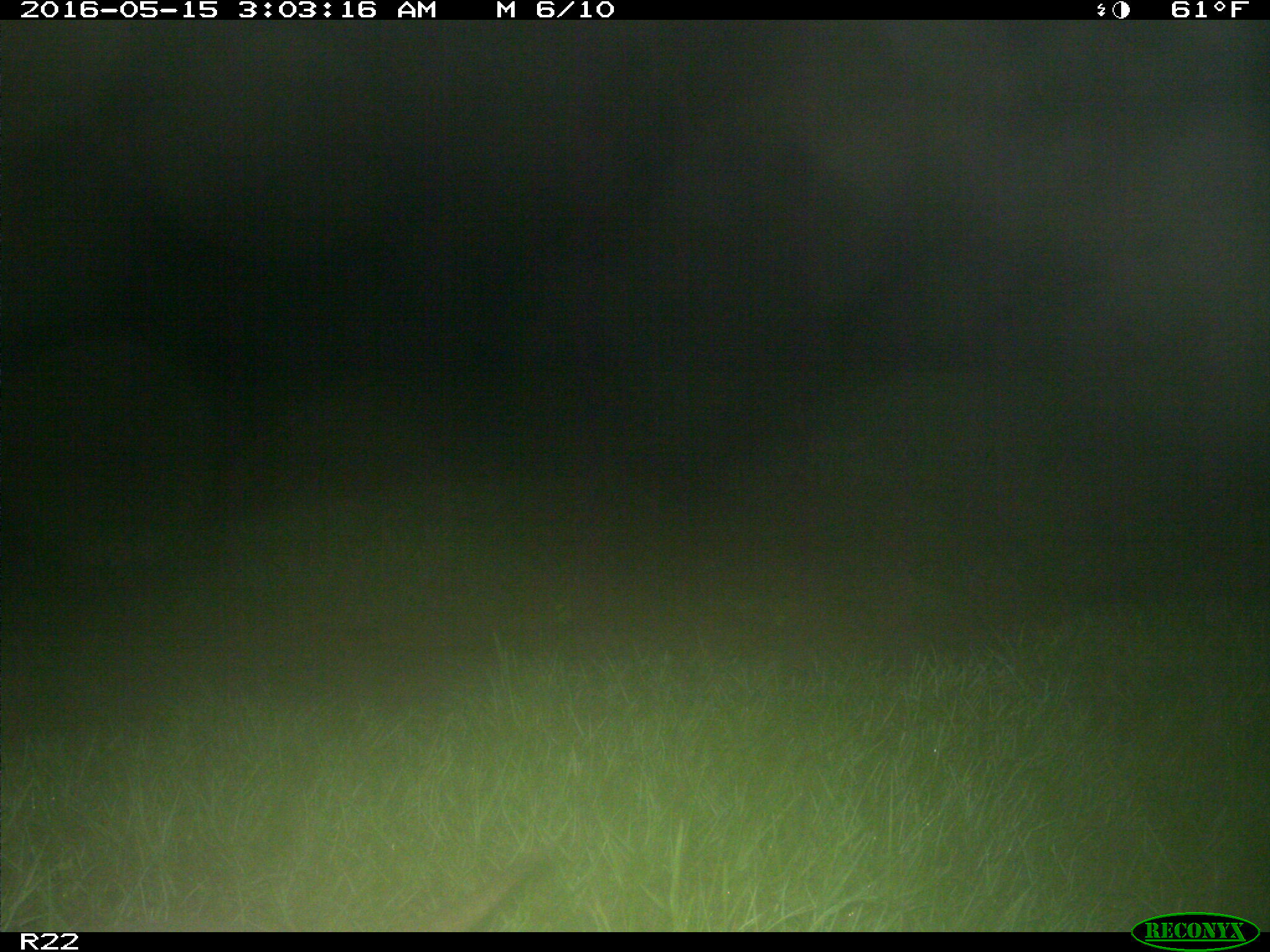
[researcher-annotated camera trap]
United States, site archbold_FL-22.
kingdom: Animalia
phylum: Chordata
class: Mammalia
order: Cingulata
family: Dasypodidae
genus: Dasypus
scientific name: Dasypus novemcinctus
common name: nine-banded armadillo